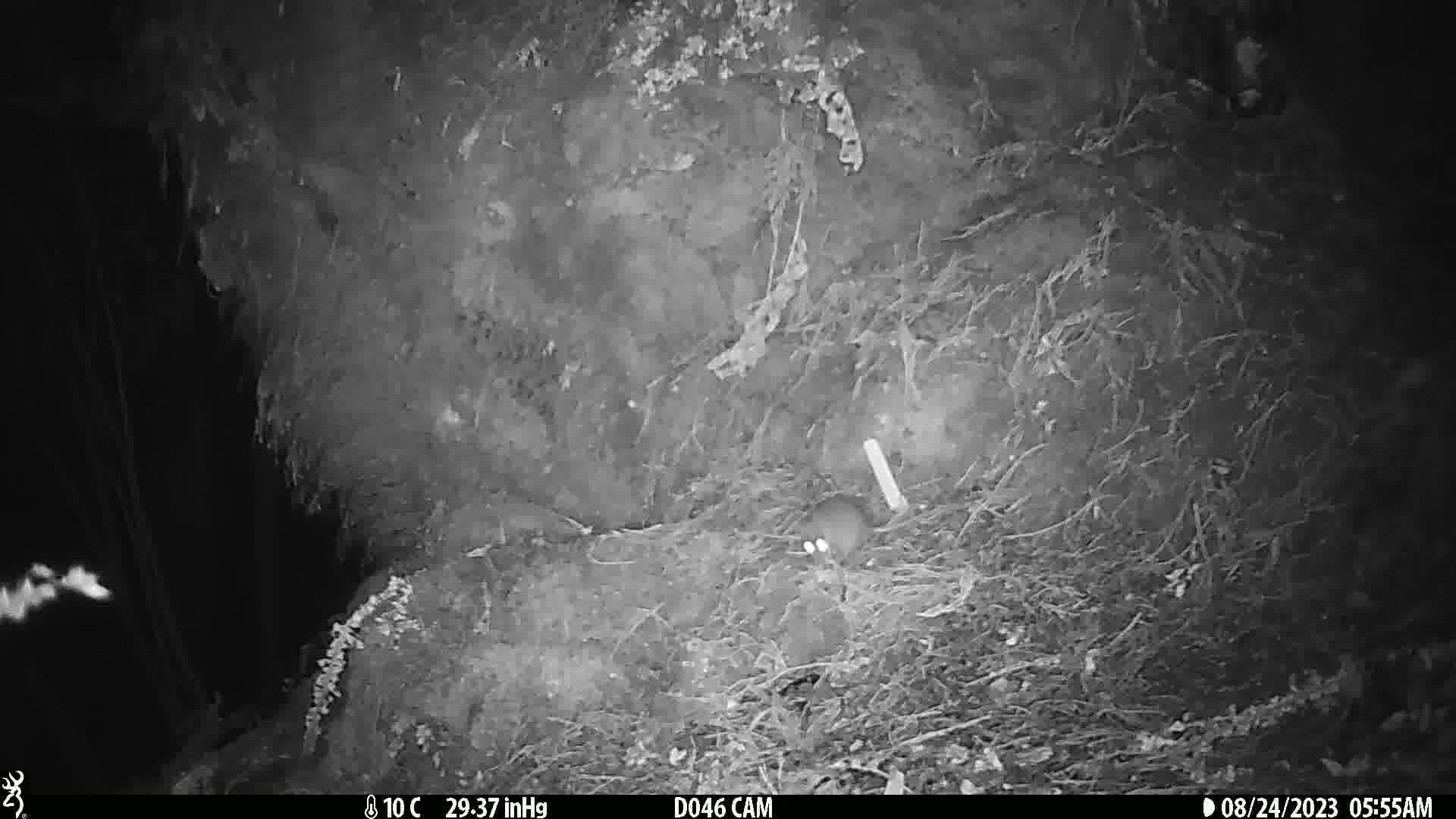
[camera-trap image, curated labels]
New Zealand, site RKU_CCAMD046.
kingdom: Animalia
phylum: Chordata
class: Mammalia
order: Rodentia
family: Muridae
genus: Rattus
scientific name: Rattus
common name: rat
Rat (Rattus).